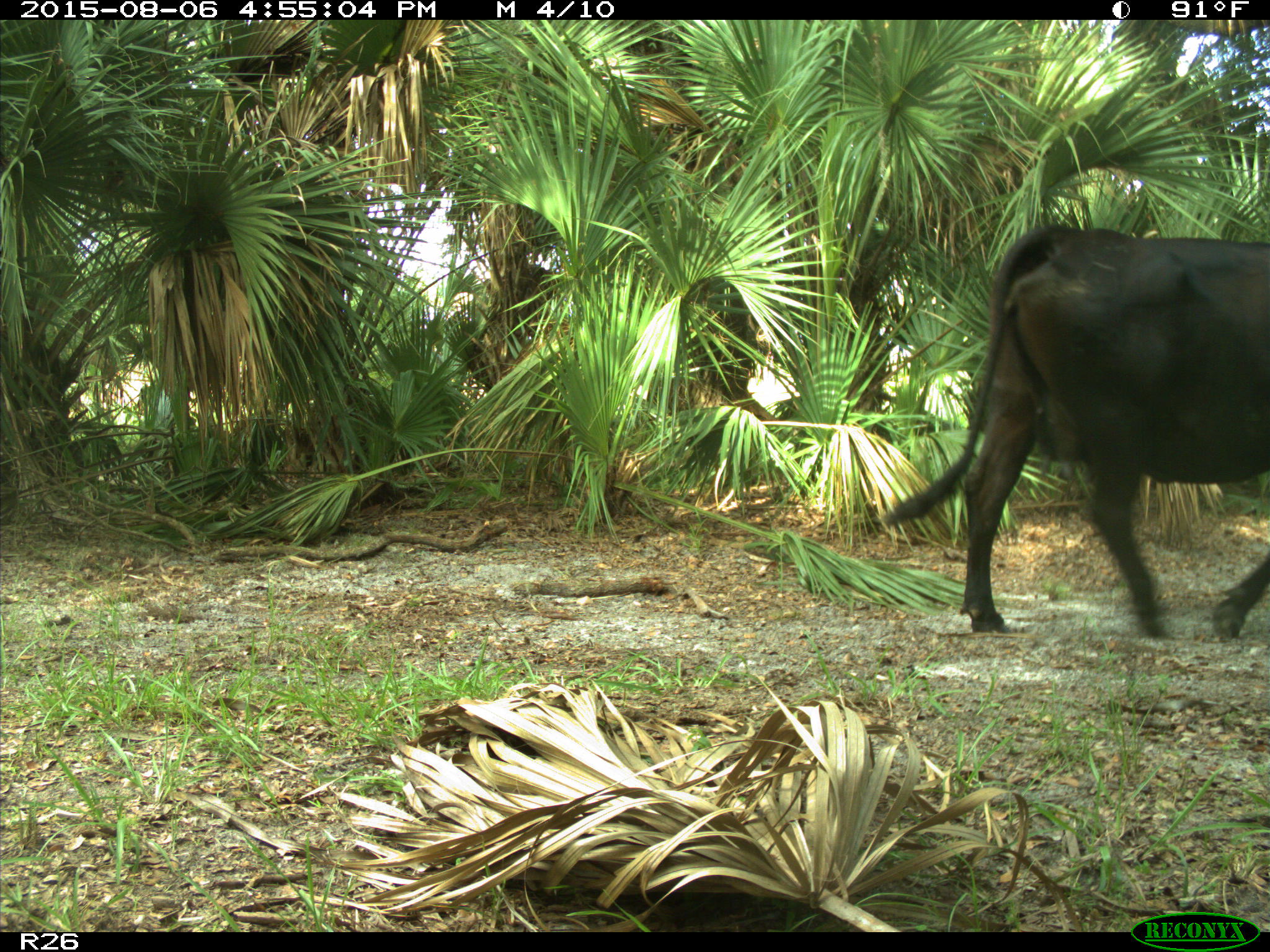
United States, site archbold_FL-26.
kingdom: Animalia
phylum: Chordata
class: Mammalia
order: Artiodactyla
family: Bovidae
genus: Bos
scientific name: Bos taurus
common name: domestic cow